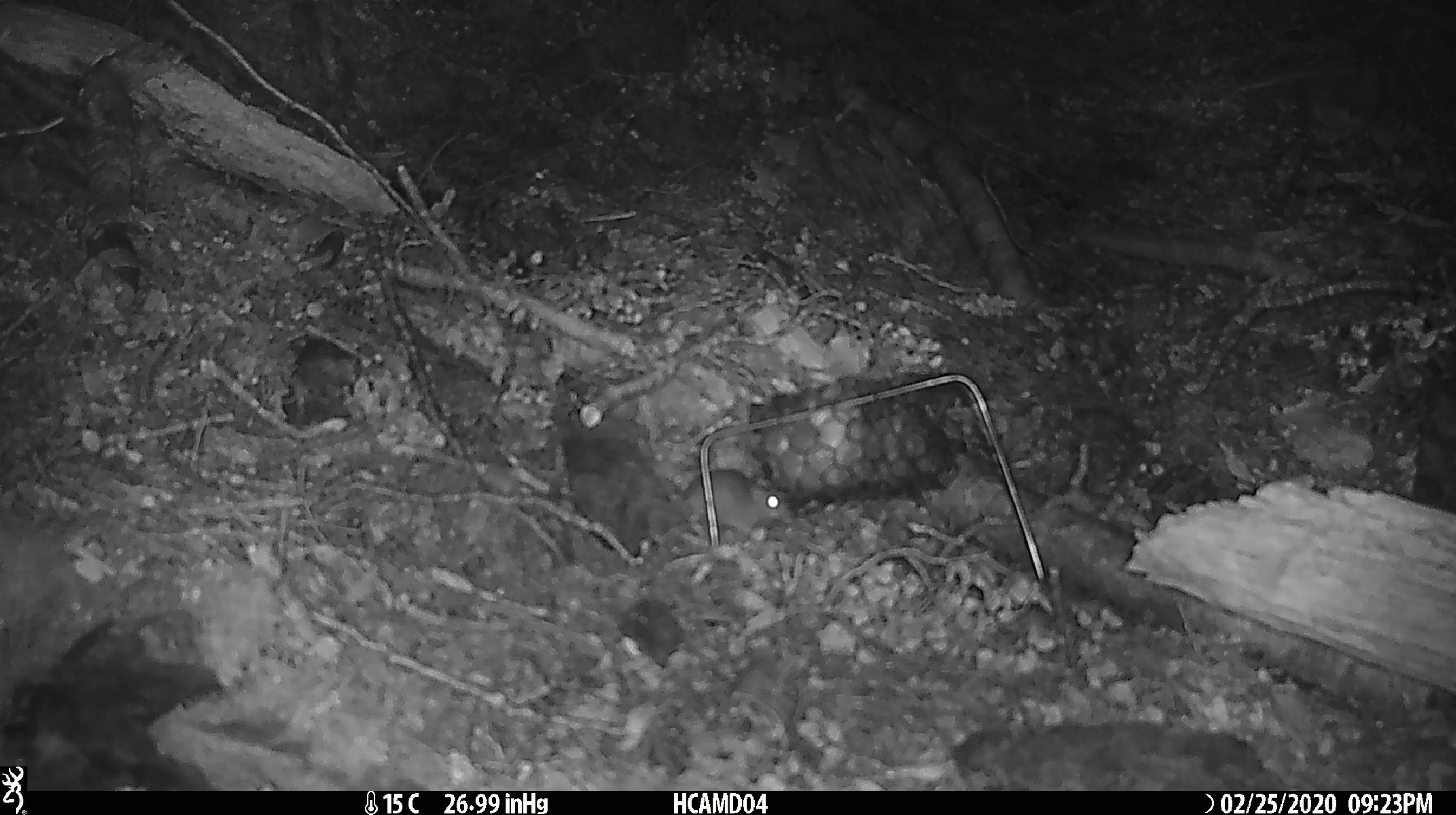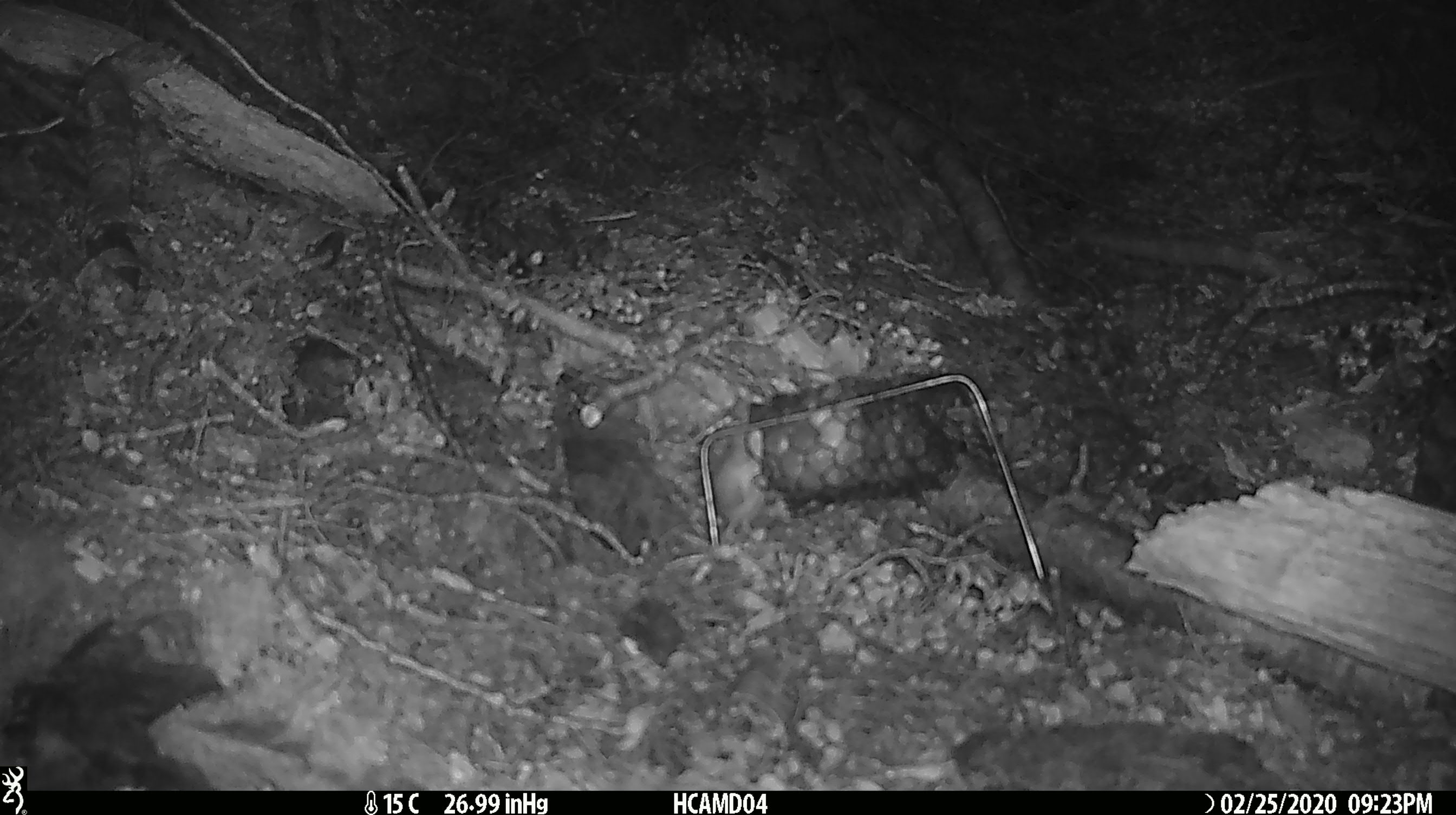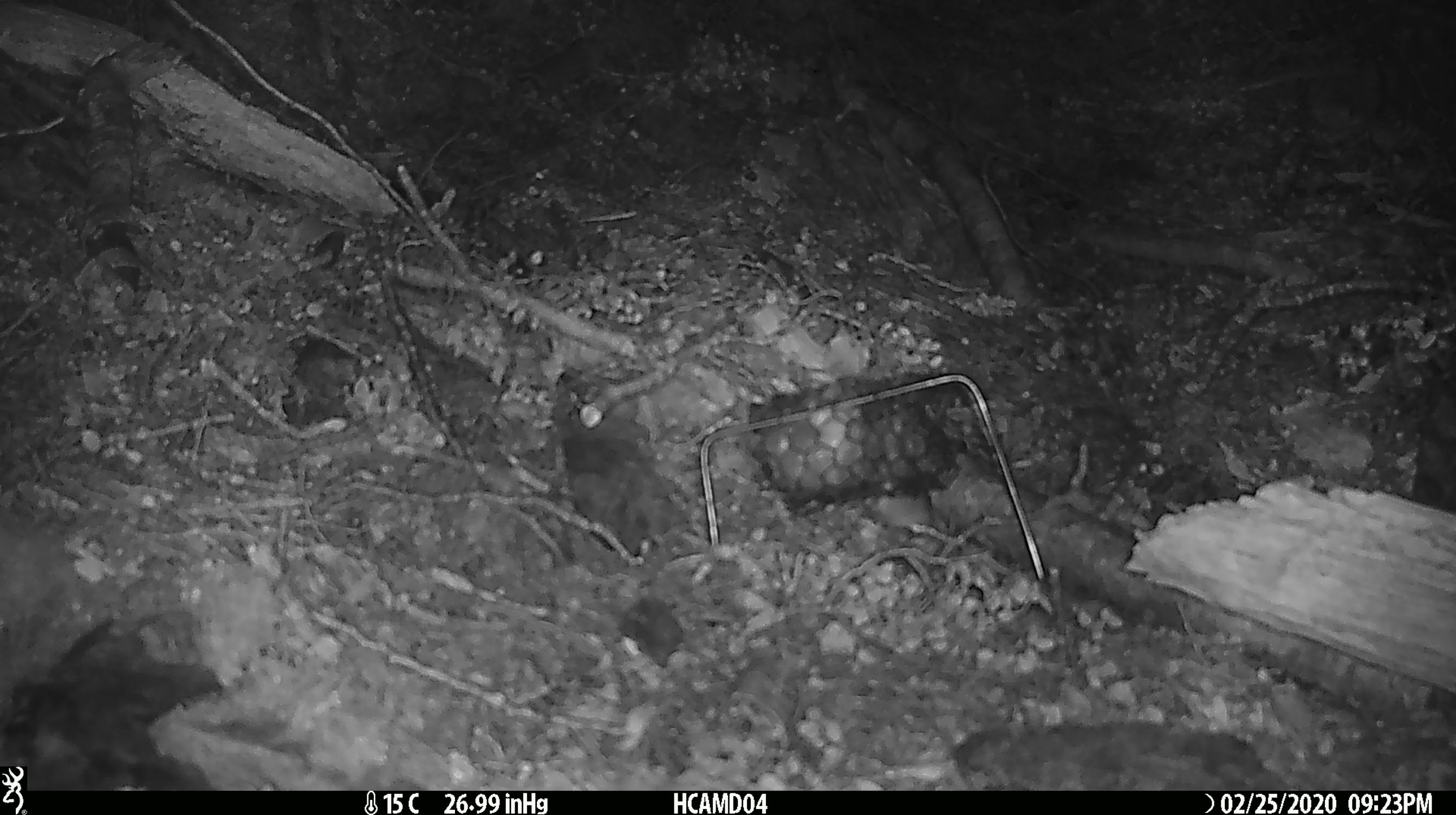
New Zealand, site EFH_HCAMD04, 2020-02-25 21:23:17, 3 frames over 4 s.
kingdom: Animalia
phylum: Chordata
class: Mammalia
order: Rodentia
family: Muridae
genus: Mus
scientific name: Mus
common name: mouse